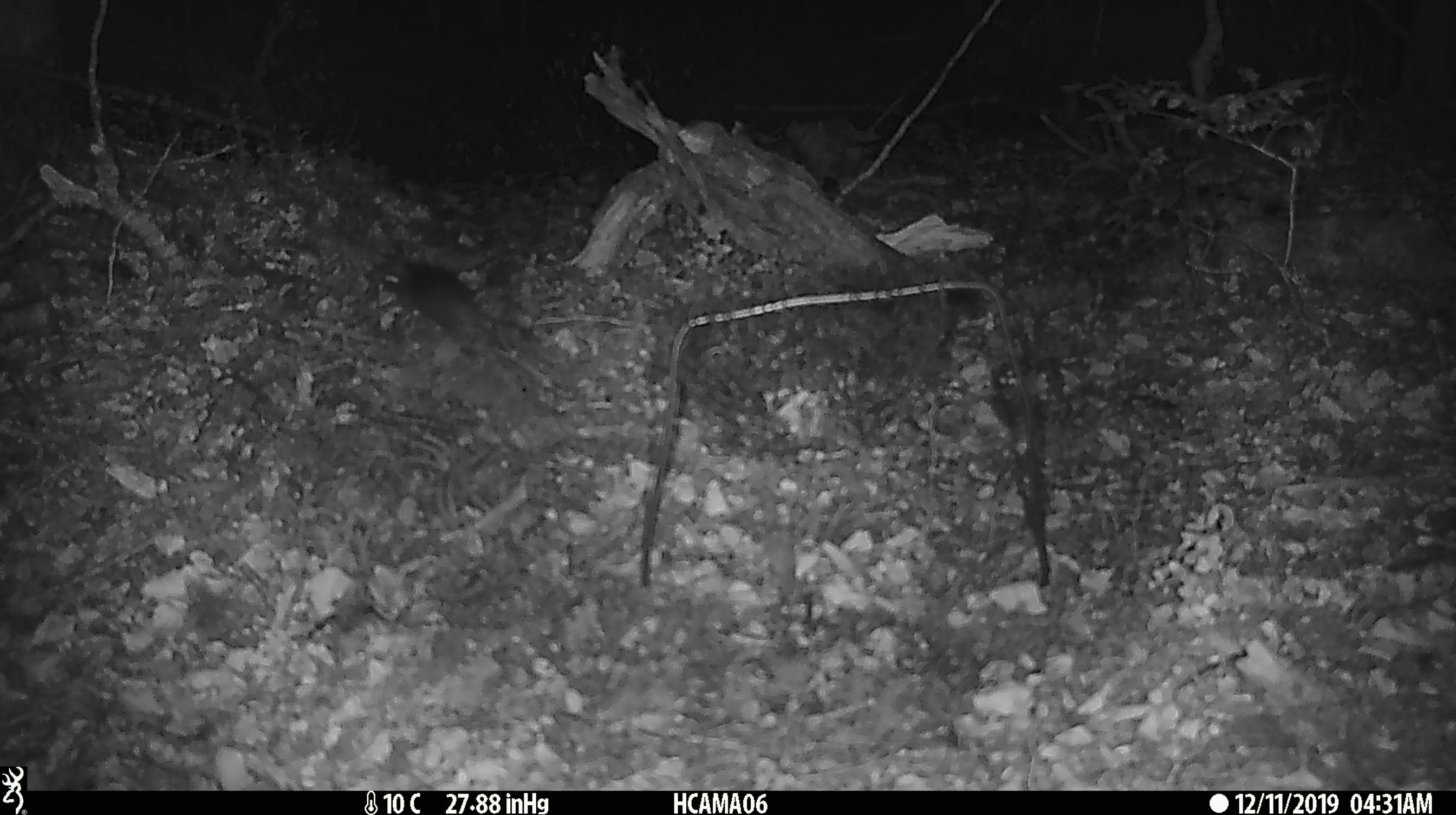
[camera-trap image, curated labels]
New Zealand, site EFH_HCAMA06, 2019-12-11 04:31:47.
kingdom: Animalia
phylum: Chordata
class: Mammalia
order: Rodentia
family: Muridae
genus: Mus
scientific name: Mus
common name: mouse